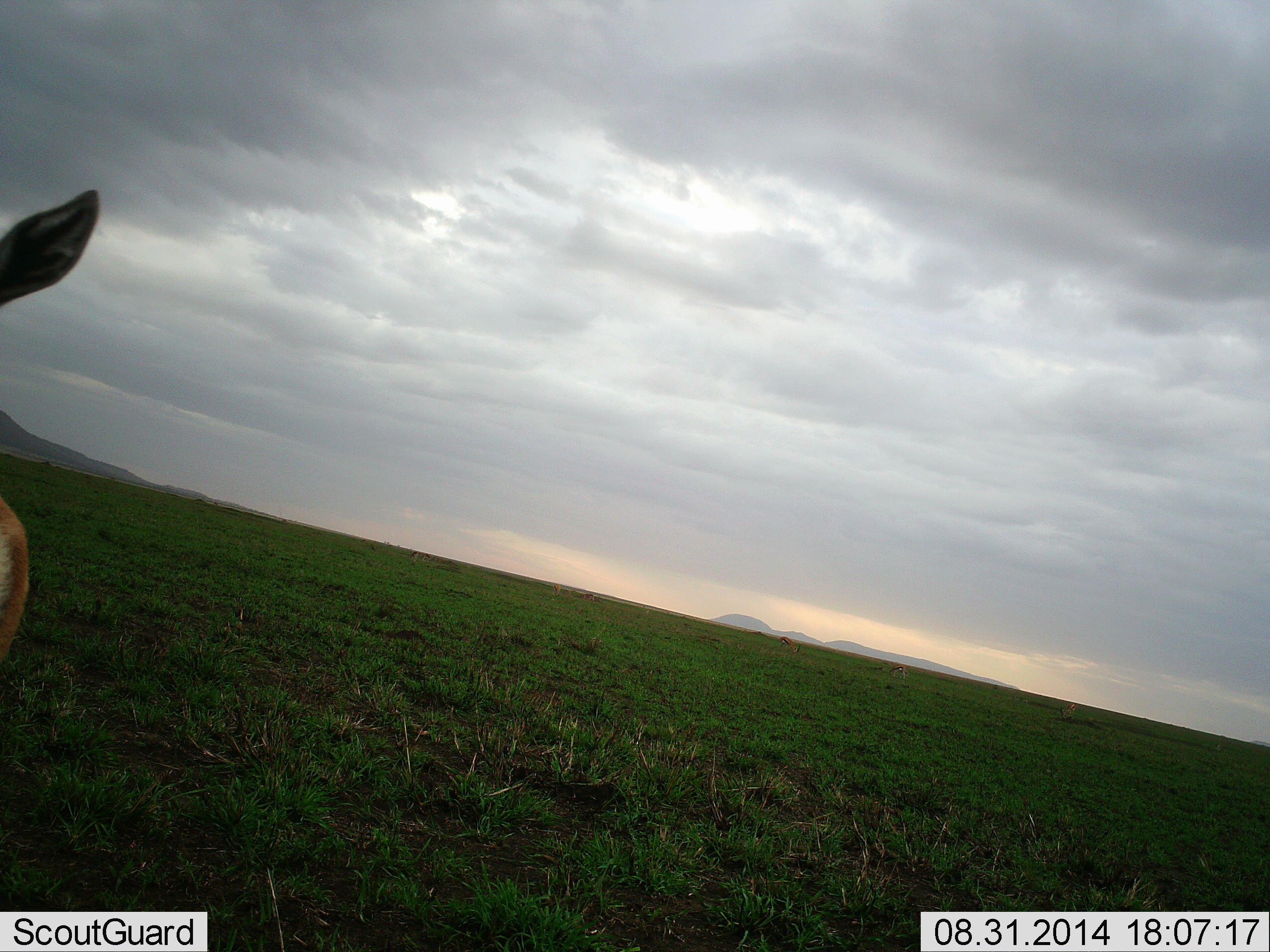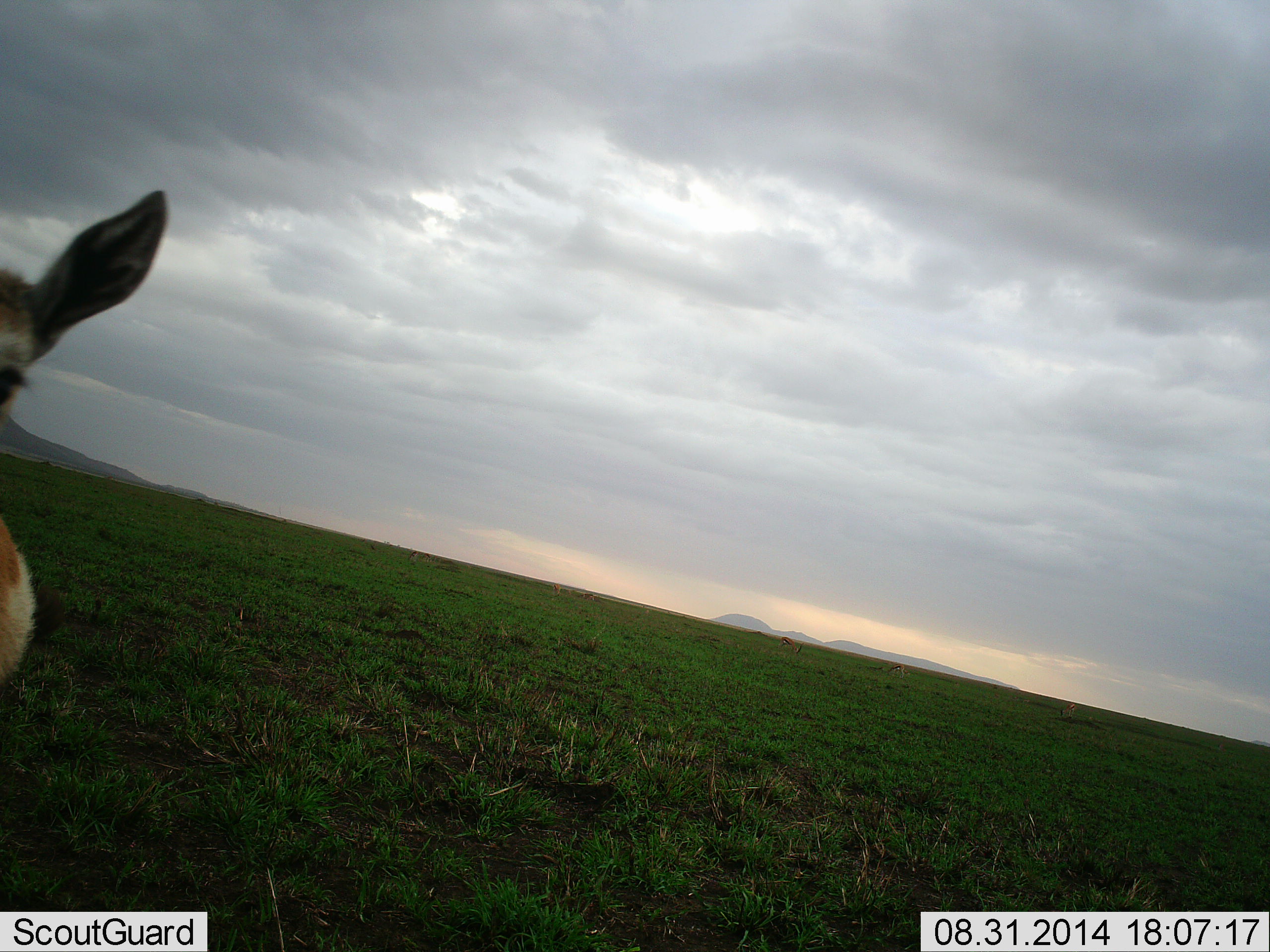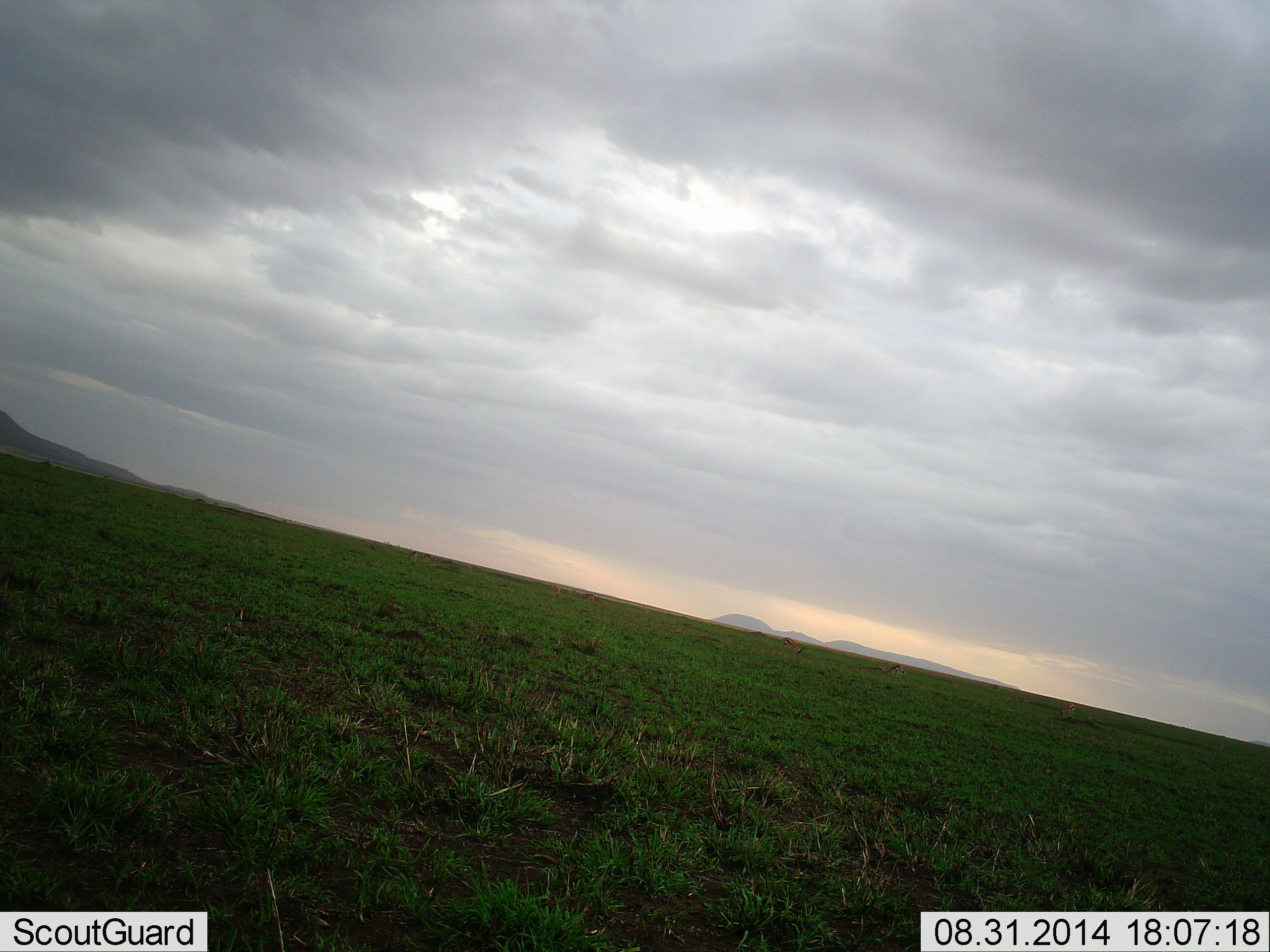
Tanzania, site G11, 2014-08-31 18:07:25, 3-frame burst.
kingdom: Animalia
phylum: Chordata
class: Mammalia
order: Artiodactyla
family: Bovidae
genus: Eudorcas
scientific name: Eudorcas thomsonii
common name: thomson's gazelle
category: gazellethomsons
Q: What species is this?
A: Gazellethomsons (thomson's gazelle) (Eudorcas thomsonii).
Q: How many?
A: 1.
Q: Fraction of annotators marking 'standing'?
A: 100%.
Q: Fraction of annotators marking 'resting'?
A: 0%.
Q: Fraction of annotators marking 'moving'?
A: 0%.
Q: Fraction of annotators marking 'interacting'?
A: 12%.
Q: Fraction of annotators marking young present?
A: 0%.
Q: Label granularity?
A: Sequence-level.